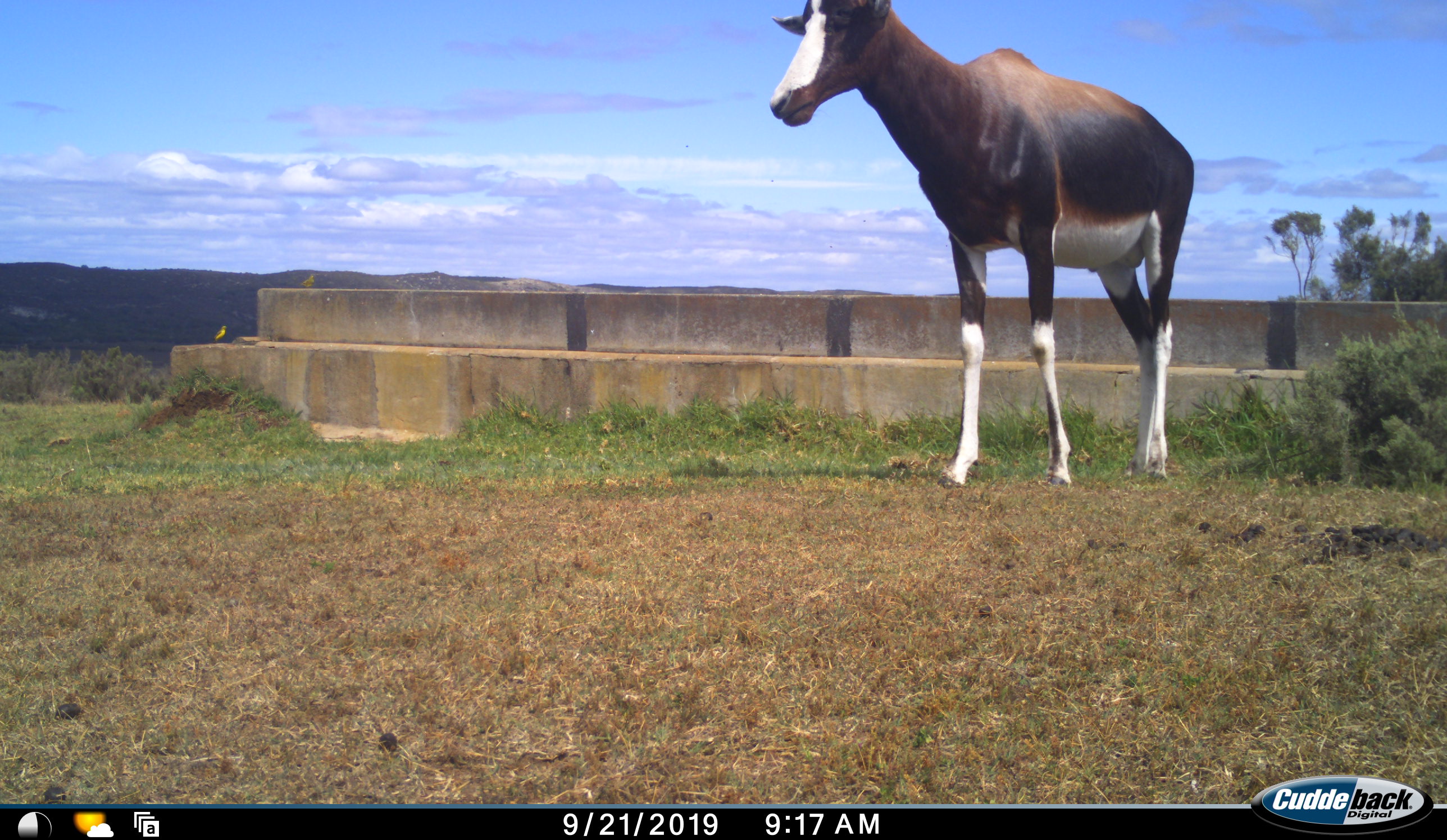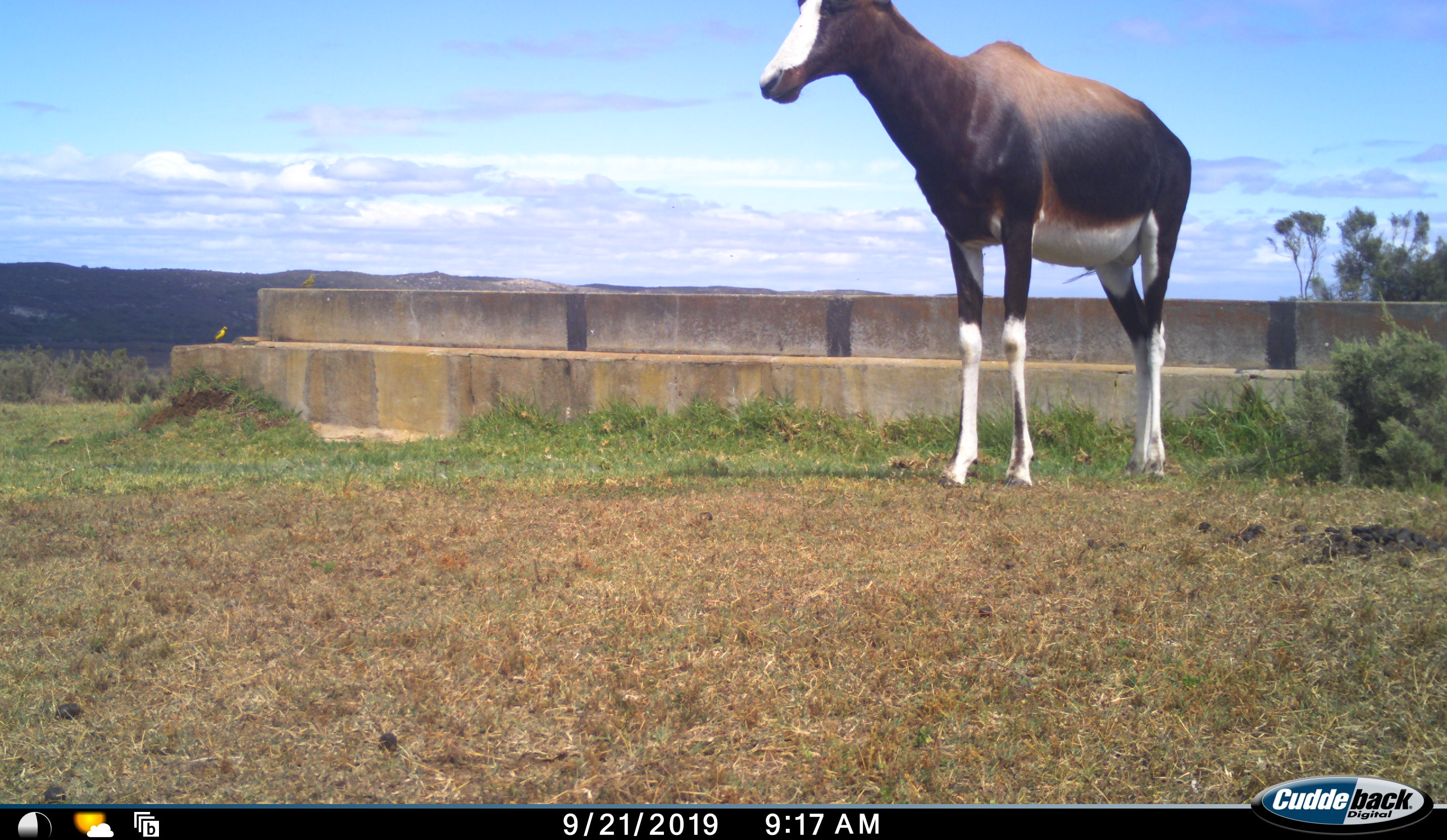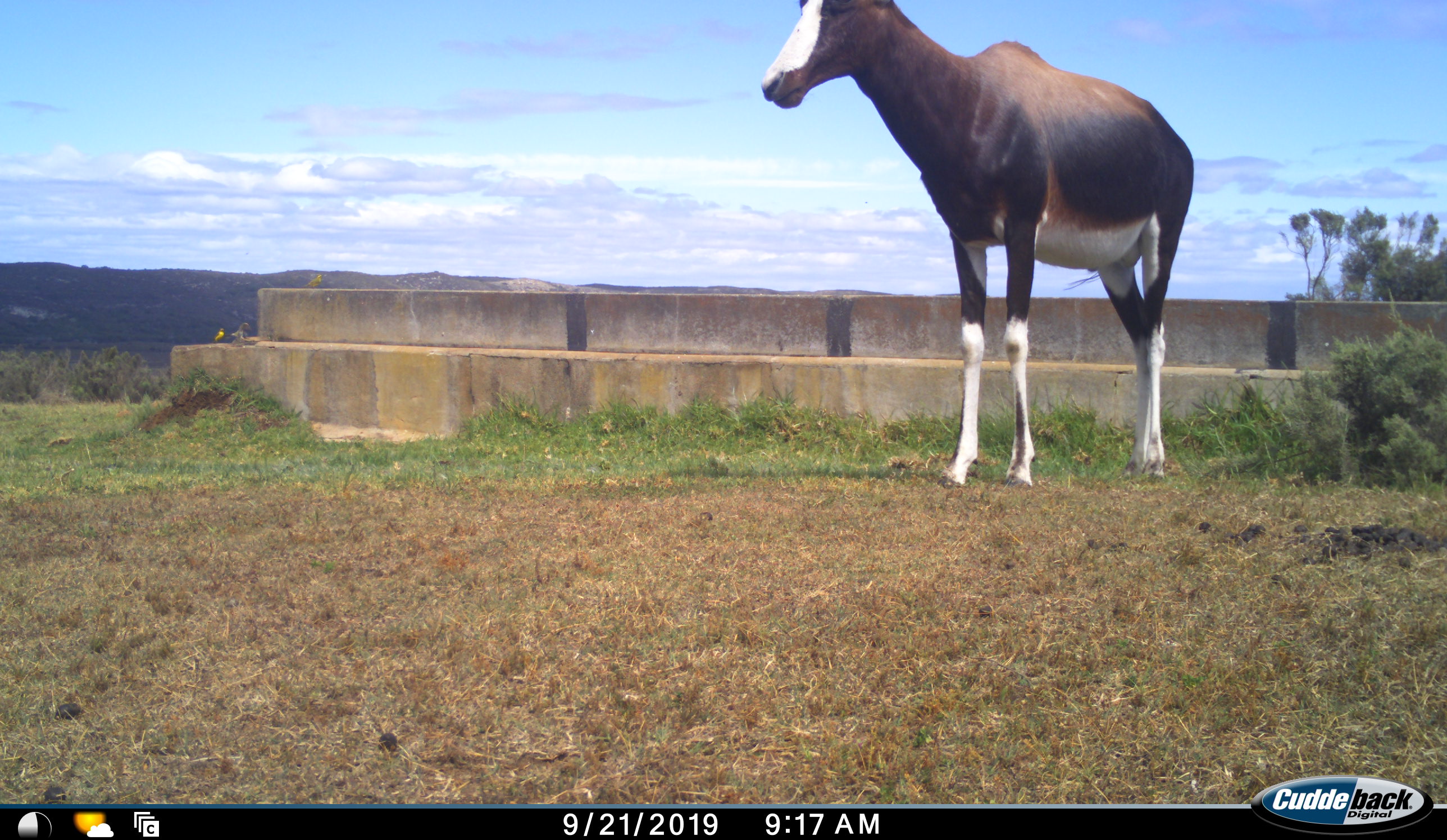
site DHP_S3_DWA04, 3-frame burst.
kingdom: Animalia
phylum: Chordata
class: Mammalia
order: Artiodactyla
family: Bovidae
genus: Damaliscus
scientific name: Damaliscus pygargus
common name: bontebok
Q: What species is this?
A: Bontebok (Damaliscus pygargus).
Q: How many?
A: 1.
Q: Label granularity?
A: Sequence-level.